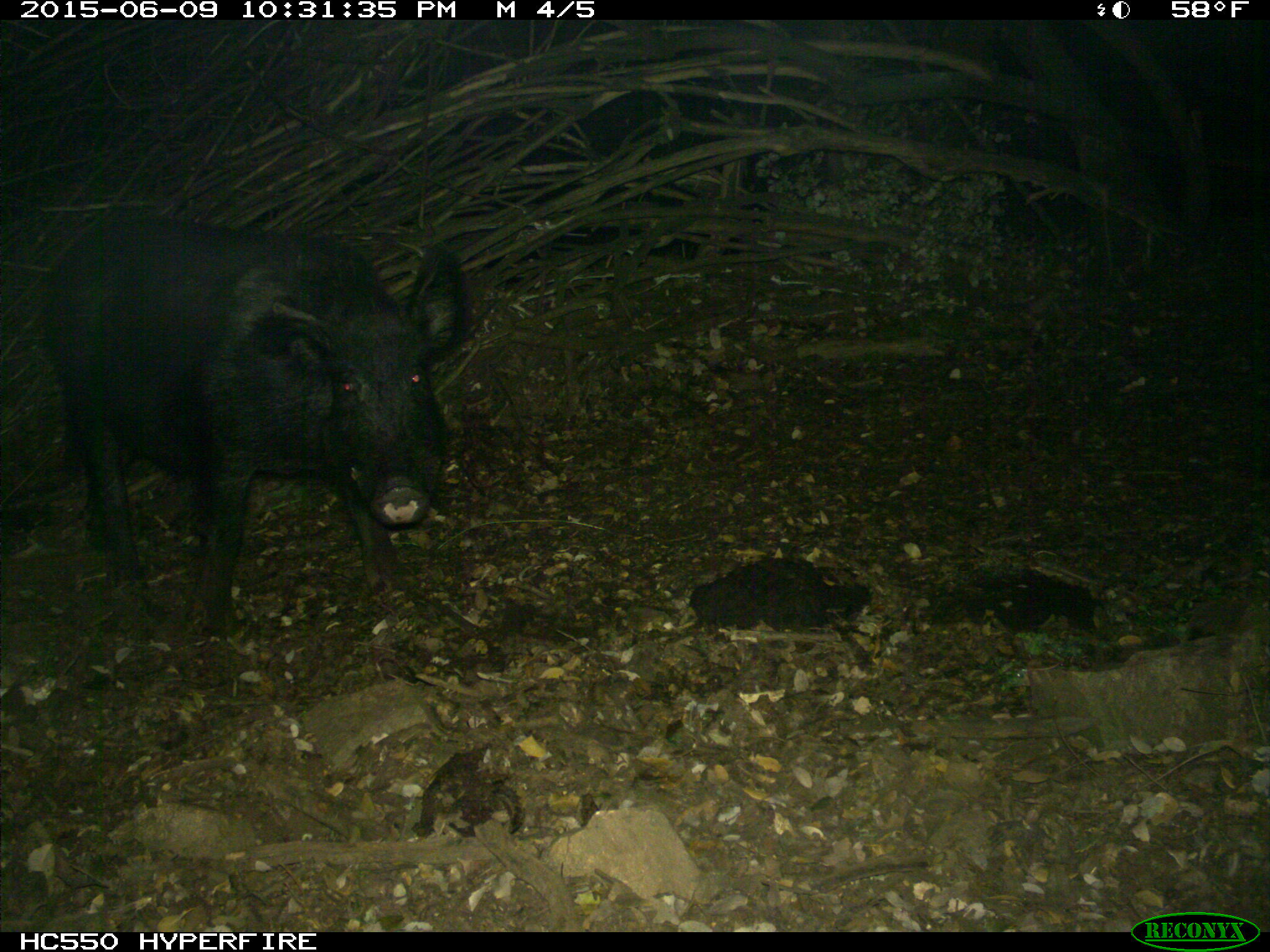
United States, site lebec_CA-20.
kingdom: Animalia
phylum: Chordata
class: Mammalia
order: Artiodactyla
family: Suidae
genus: Sus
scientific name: Sus scrofa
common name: wild boar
Sus scrofa (wild boar).